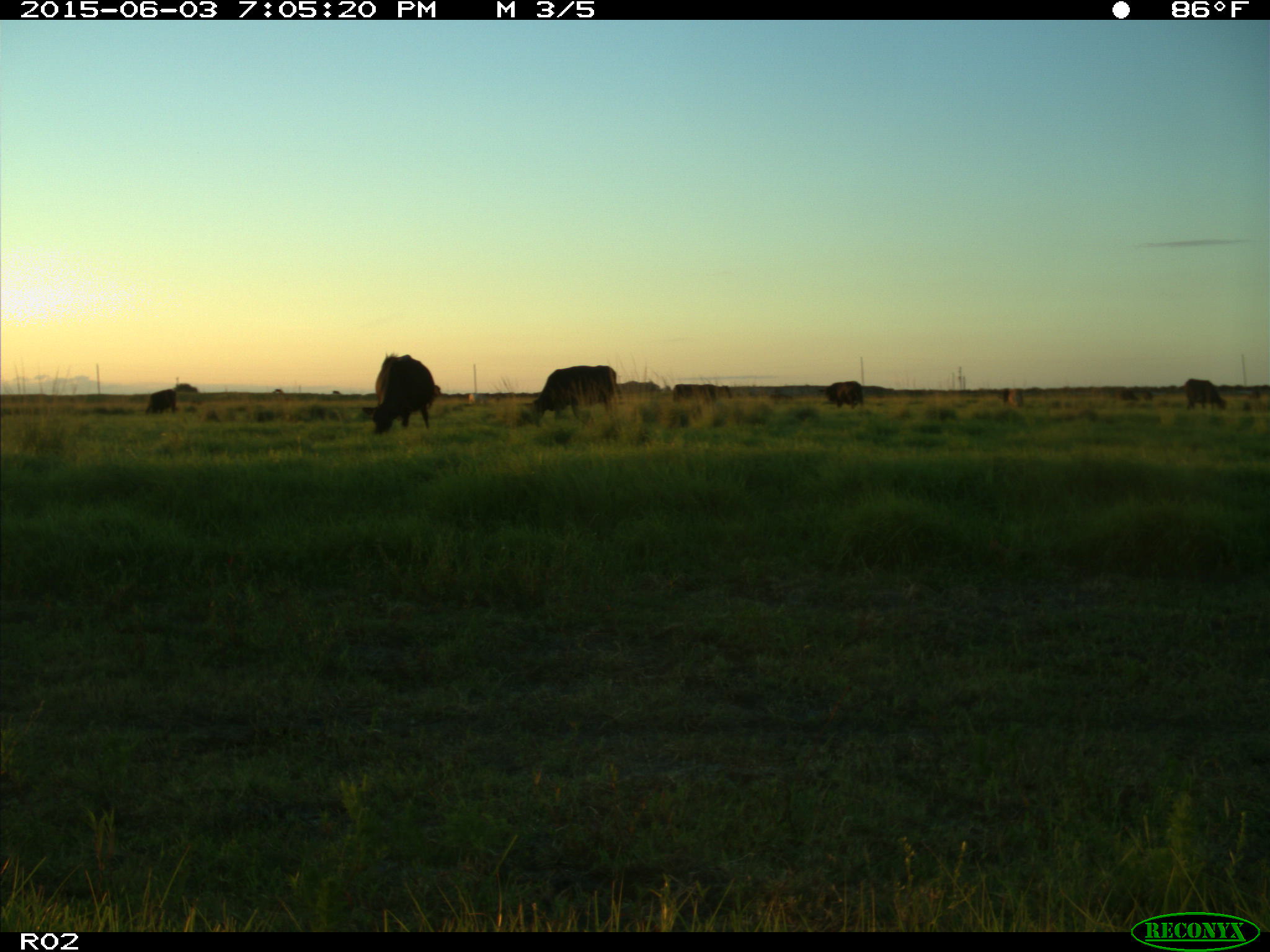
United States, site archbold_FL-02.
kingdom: Animalia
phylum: Chordata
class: Mammalia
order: Artiodactyla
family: Bovidae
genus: Bos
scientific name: Bos taurus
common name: domestic cow